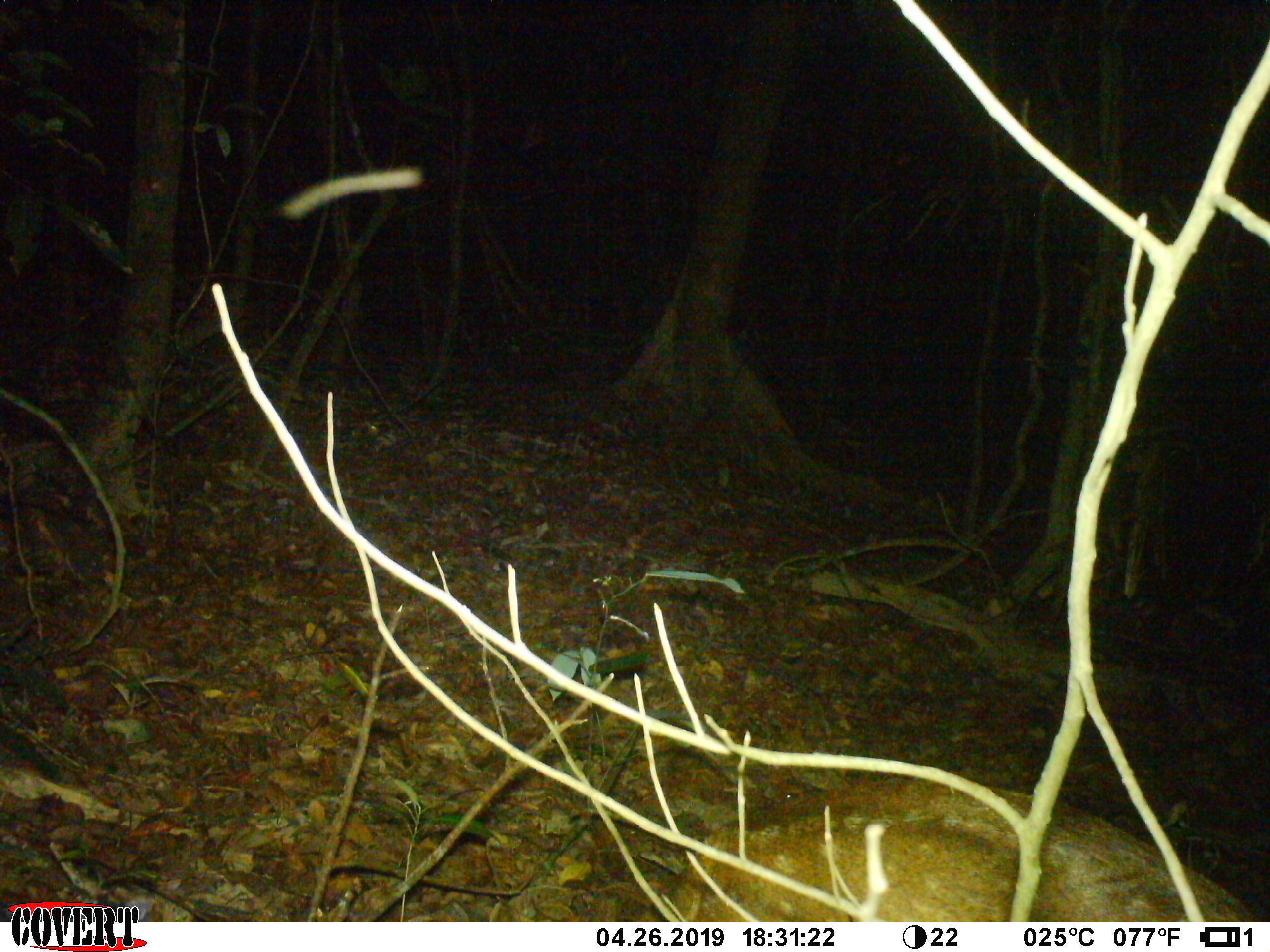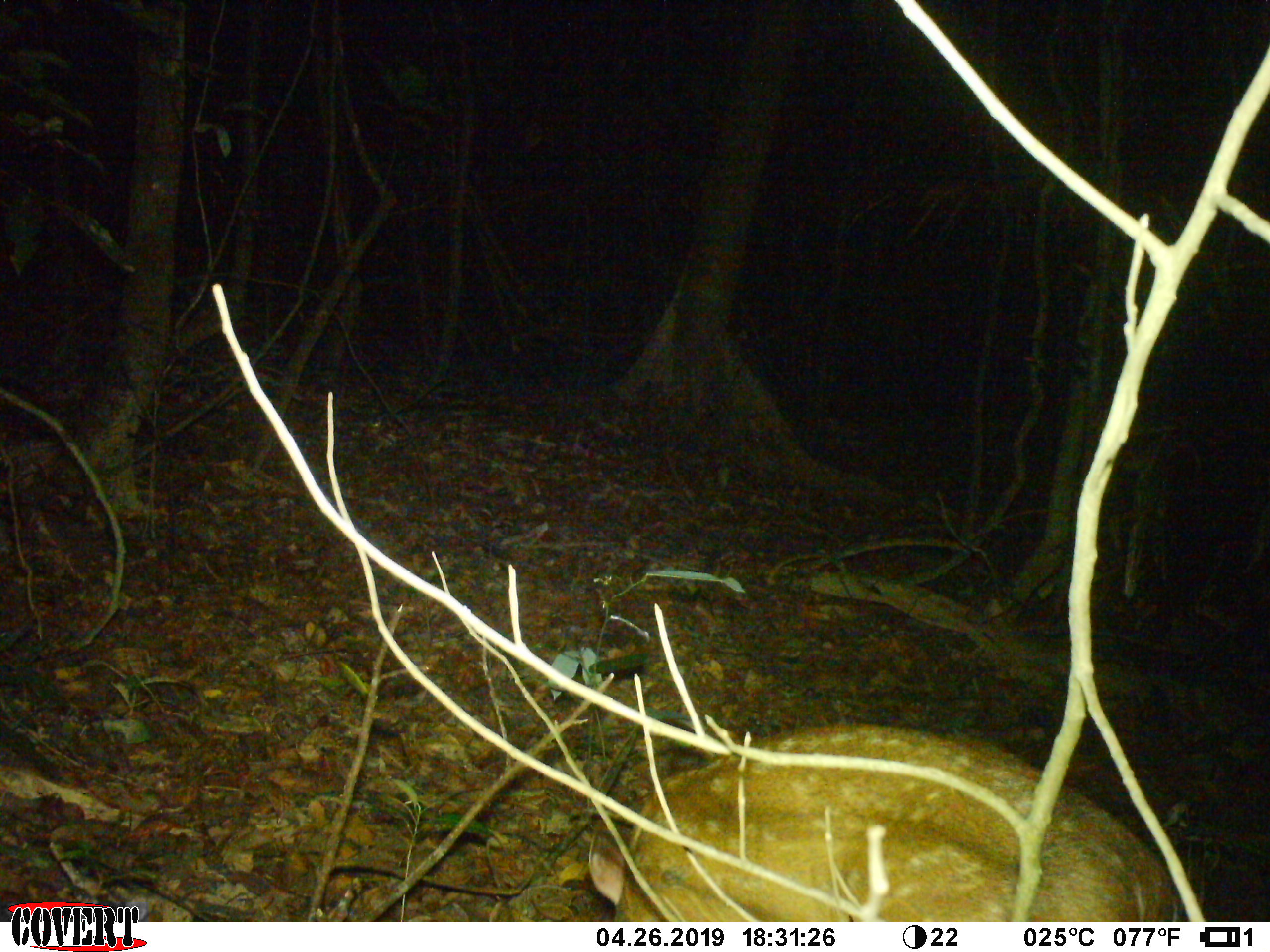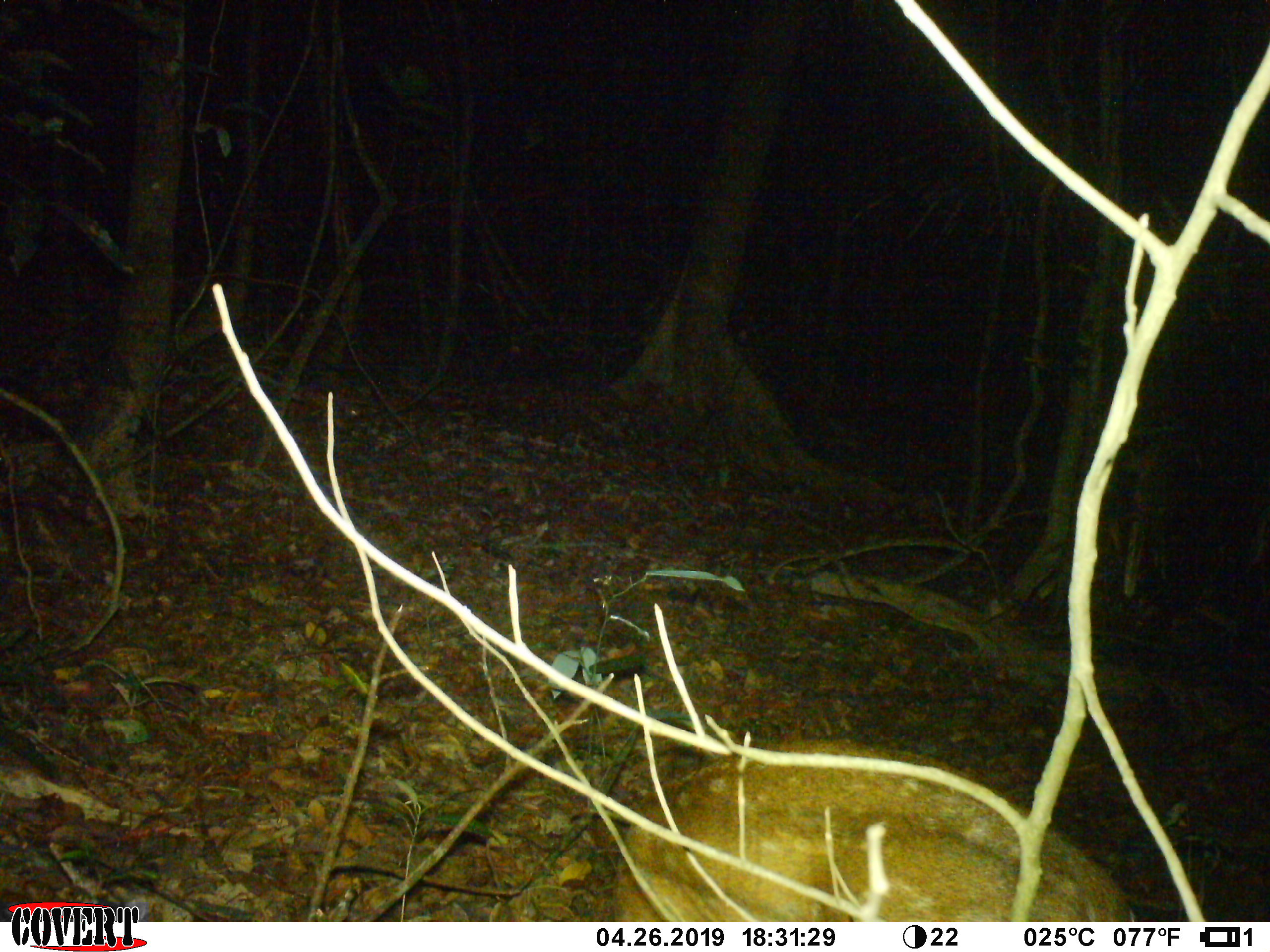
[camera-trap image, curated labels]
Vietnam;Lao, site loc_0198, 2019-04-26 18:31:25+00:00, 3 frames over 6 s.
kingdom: Animalia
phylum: Chordata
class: Mammalia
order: Artiodactyla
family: Cervidae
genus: Muntiacus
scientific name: Muntiacus vuquangensis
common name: large-antlered muntjac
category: large antlered muntjac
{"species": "large antlered muntjac (large-antlered muntjac) (Muntiacus vuquangensis)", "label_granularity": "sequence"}